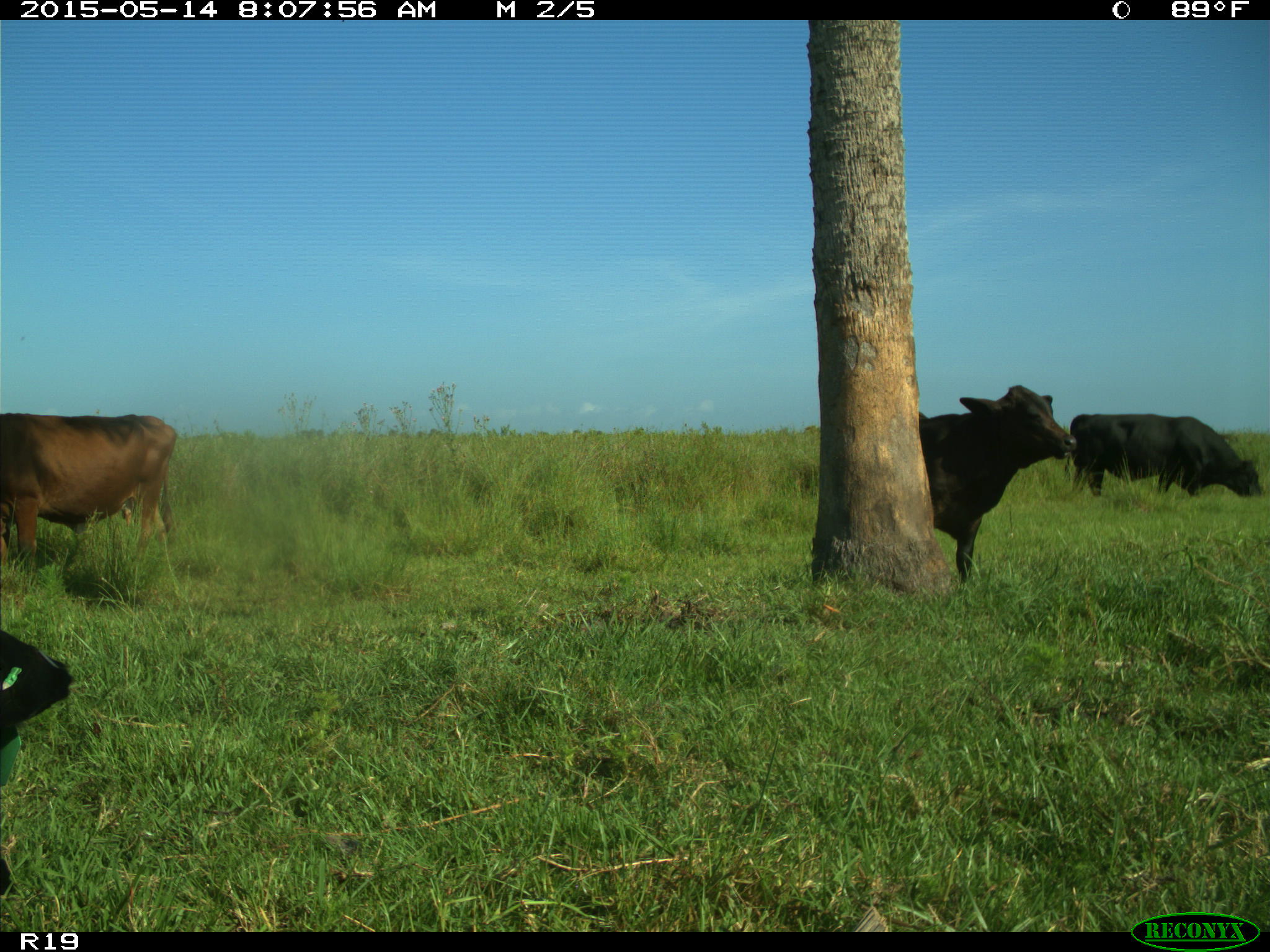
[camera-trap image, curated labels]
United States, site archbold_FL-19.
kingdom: Animalia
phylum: Chordata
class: Mammalia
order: Artiodactyla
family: Bovidae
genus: Bos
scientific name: Bos taurus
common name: domestic cow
Bos taurus (domestic cow).